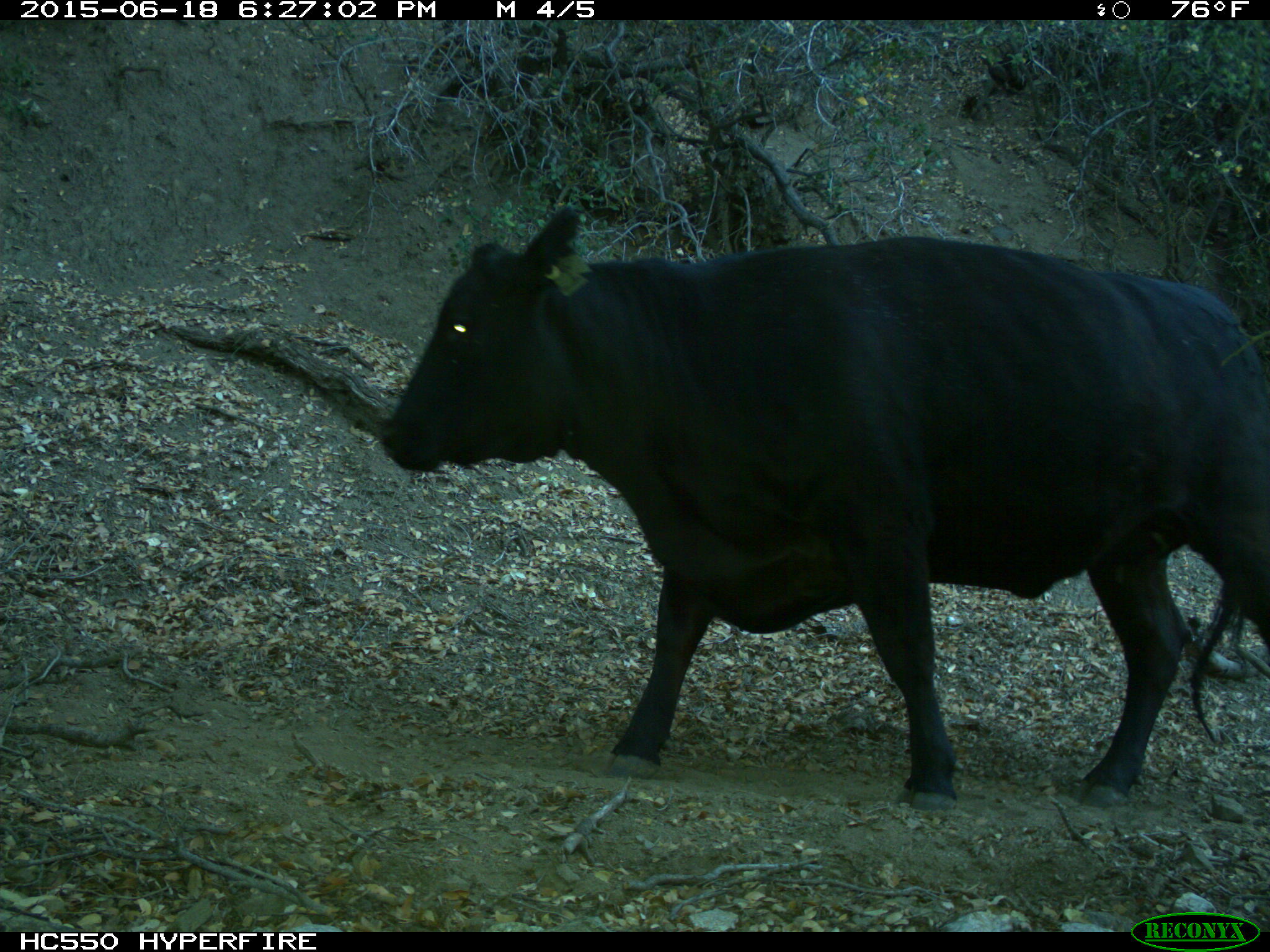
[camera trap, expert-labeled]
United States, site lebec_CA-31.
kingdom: Animalia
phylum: Chordata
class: Mammalia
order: Artiodactyla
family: Bovidae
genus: Bos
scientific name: Bos taurus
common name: domestic cow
Bos taurus (domestic cow).